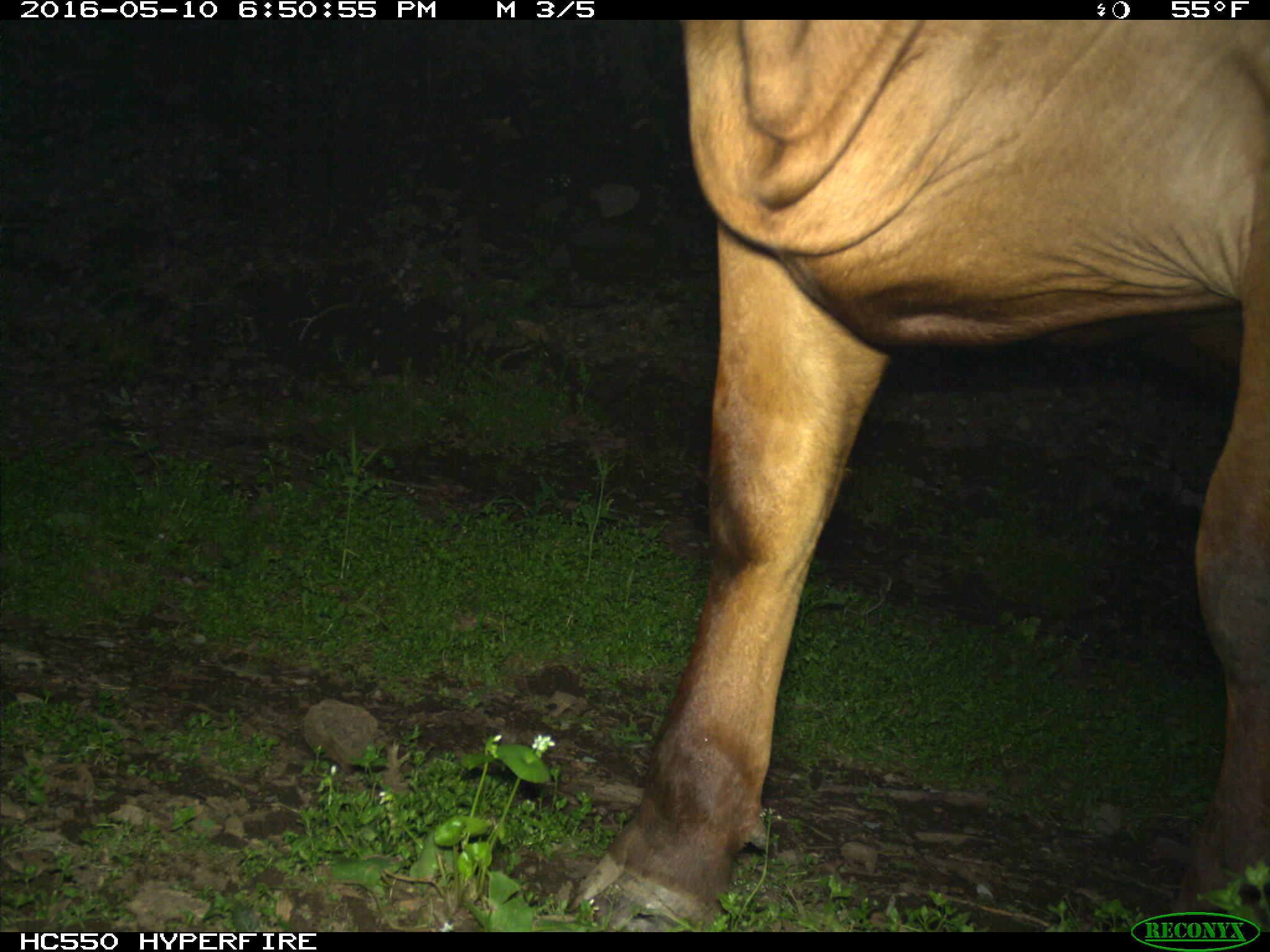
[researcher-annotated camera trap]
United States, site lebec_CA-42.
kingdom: Animalia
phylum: Chordata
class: Mammalia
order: Artiodactyla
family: Bovidae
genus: Bos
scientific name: Bos taurus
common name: domestic cow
Bos taurus (domestic cow).